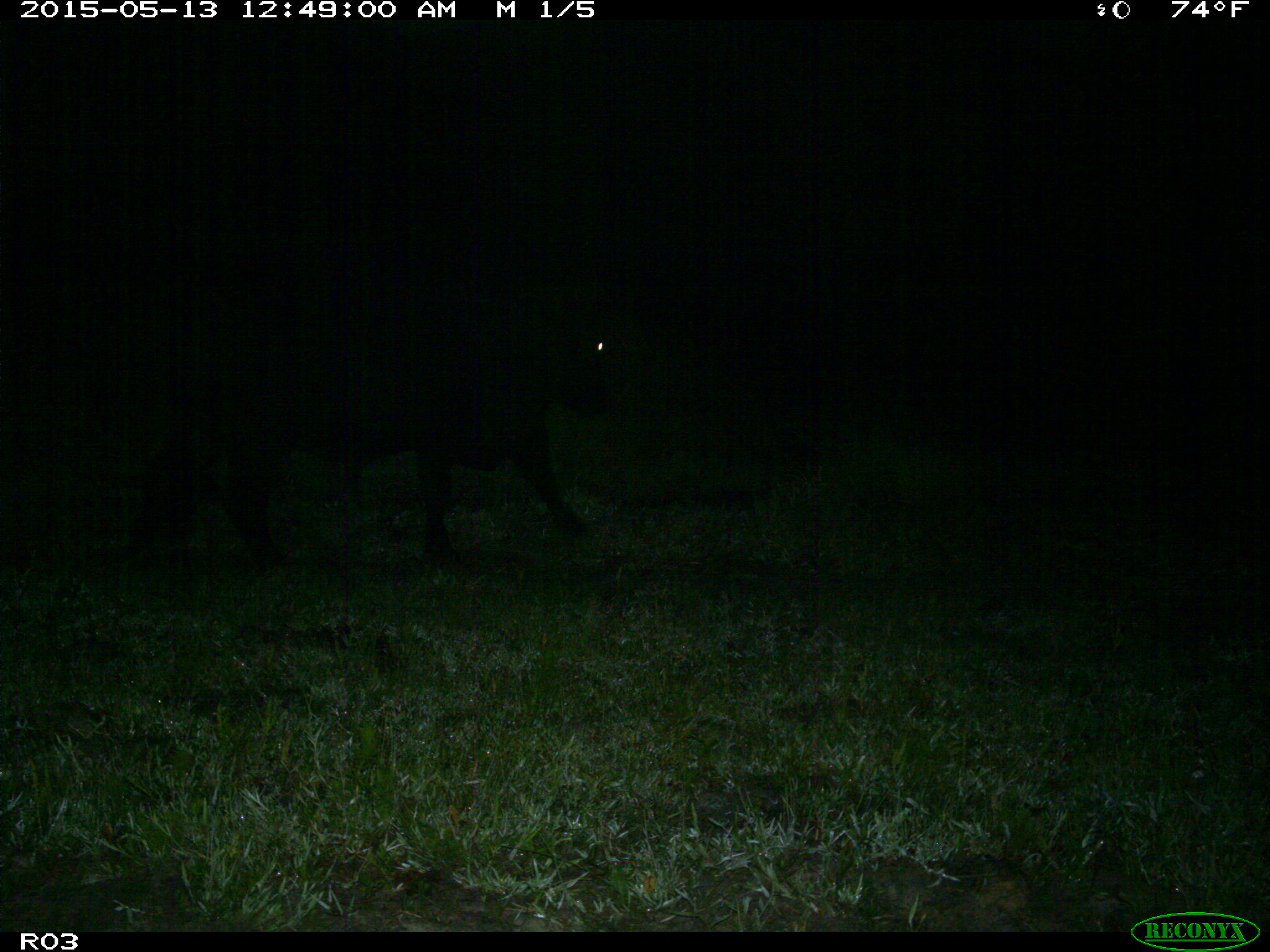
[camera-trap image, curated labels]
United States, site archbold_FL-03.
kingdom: Animalia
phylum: Chordata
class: Mammalia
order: Artiodactyla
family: Bovidae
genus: Bos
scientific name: Bos taurus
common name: domestic cow